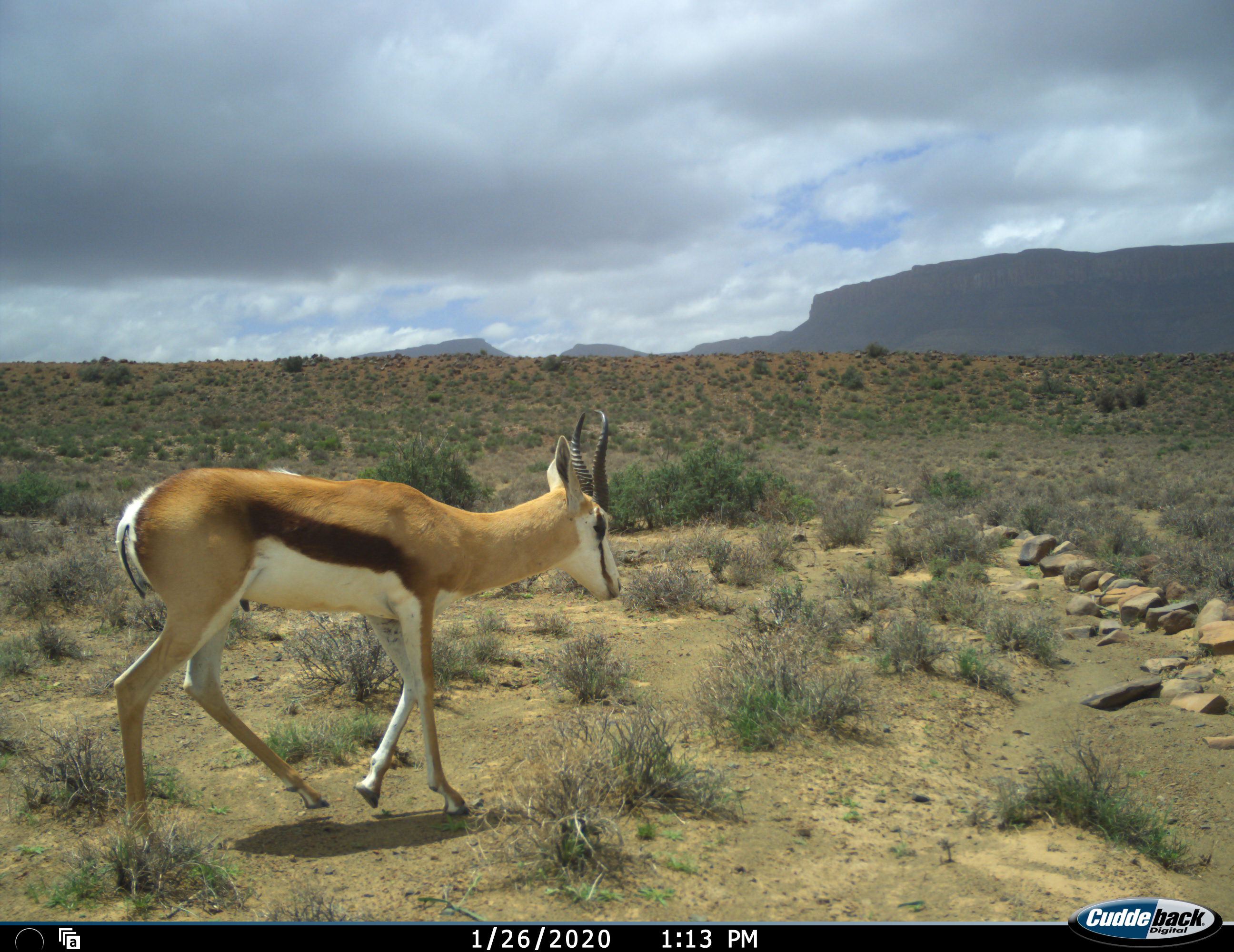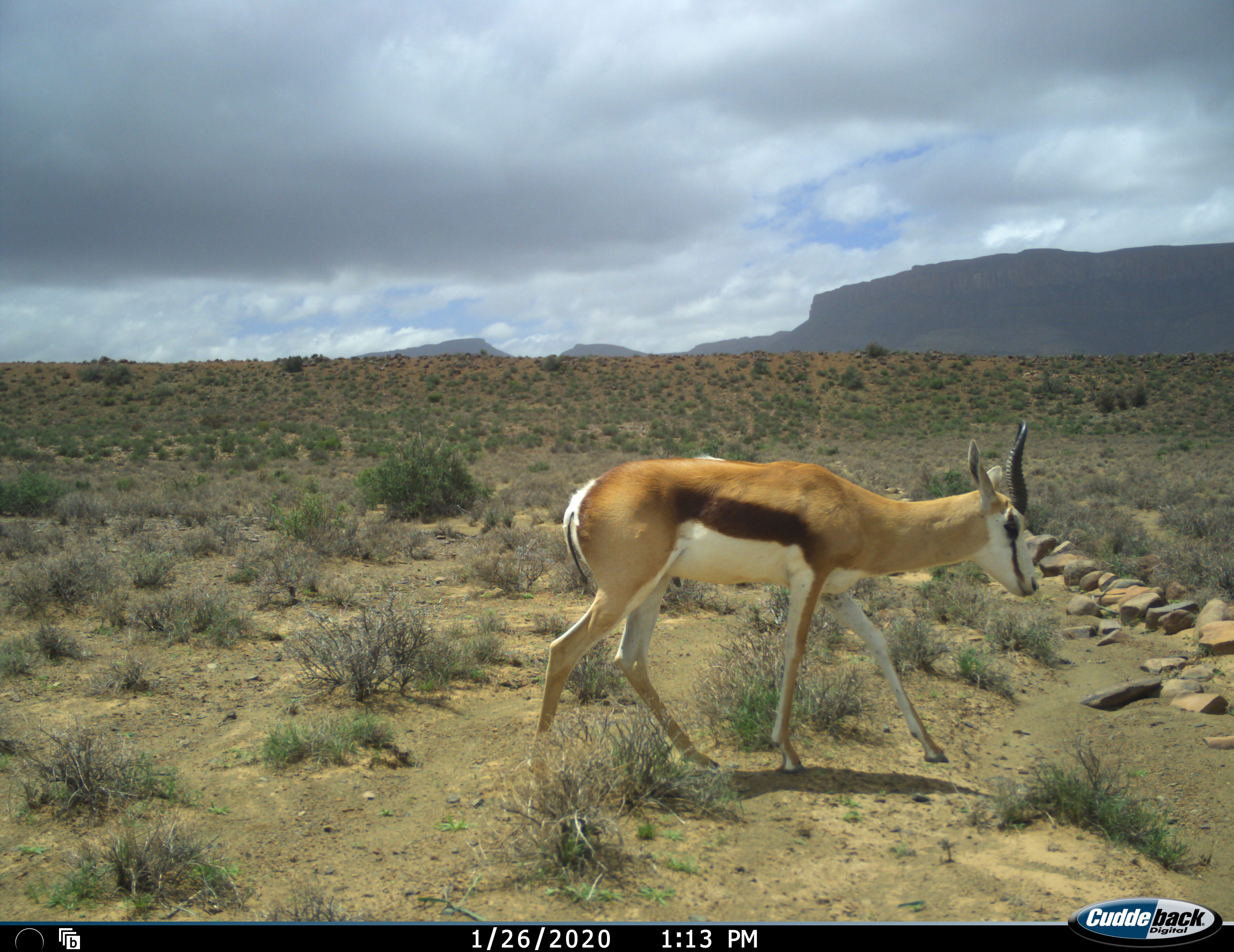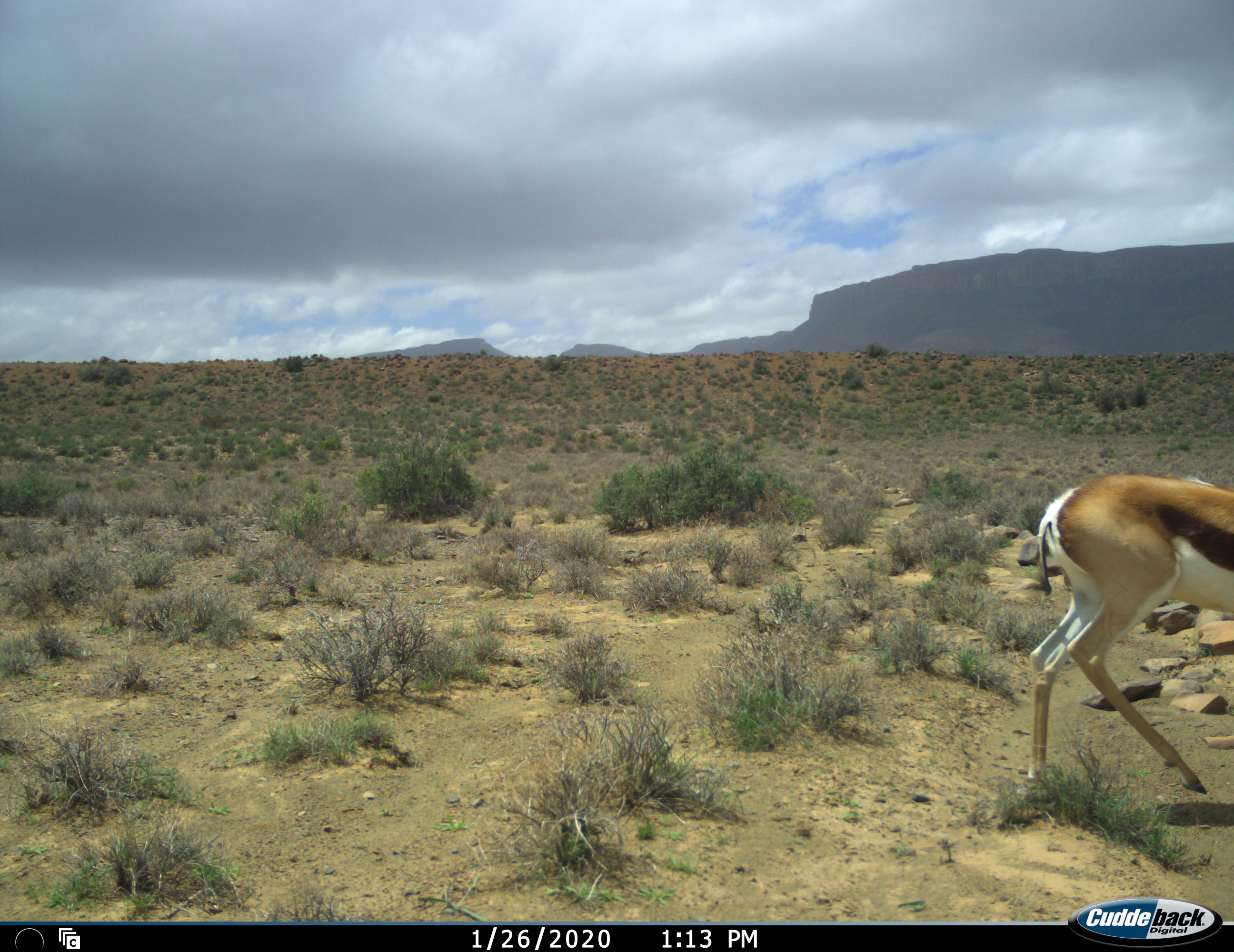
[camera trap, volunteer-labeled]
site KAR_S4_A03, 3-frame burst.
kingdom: Animalia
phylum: Chordata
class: Mammalia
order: Artiodactyla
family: Bovidae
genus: Antidorcas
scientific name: Antidorcas marsupialis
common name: springbok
Springbok (Antidorcas marsupialis), count 1. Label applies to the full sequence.